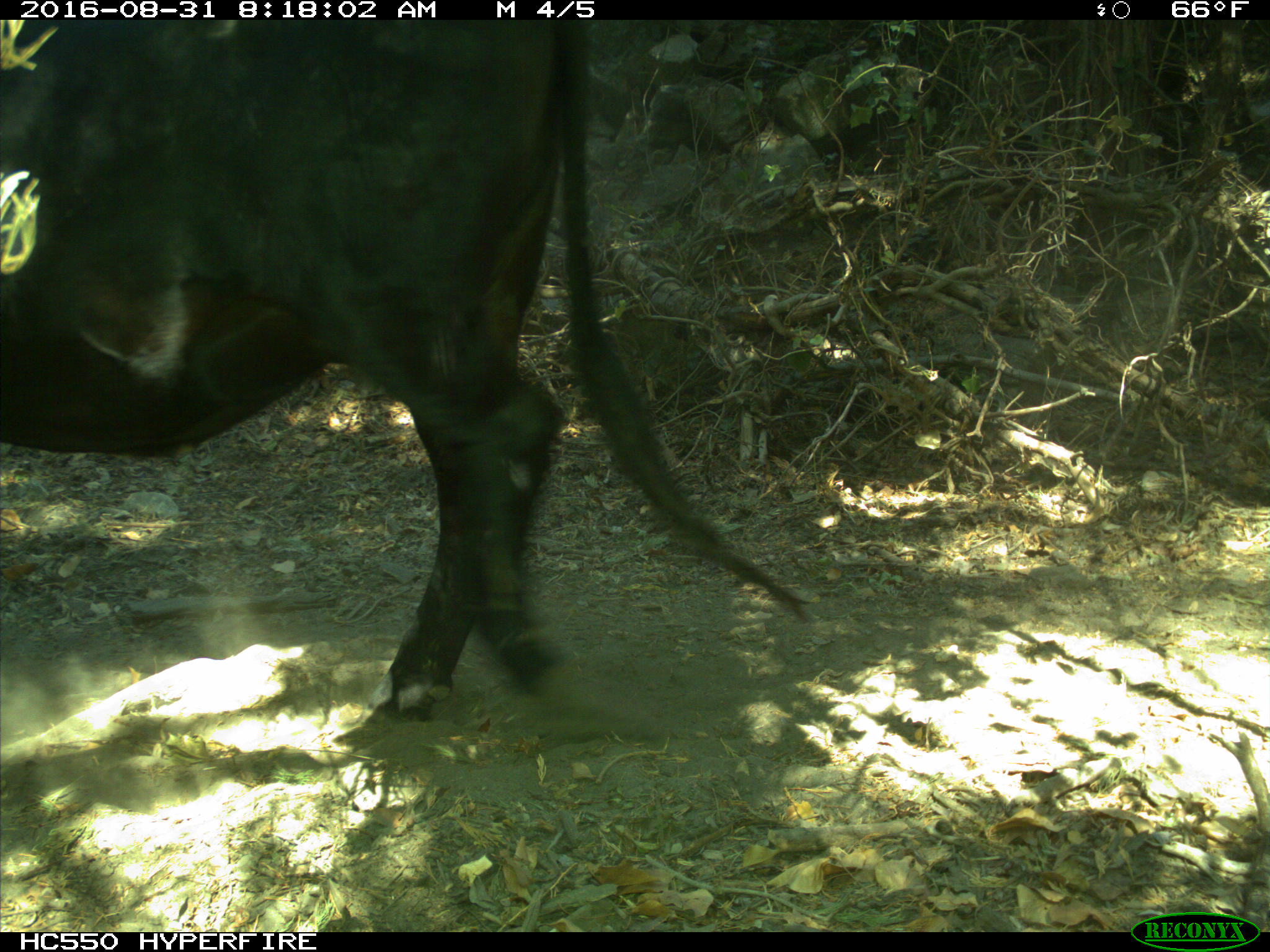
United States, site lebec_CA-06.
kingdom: Animalia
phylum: Chordata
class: Mammalia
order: Artiodactyla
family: Bovidae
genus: Bos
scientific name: Bos taurus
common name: domestic cow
Bos taurus (domestic cow).